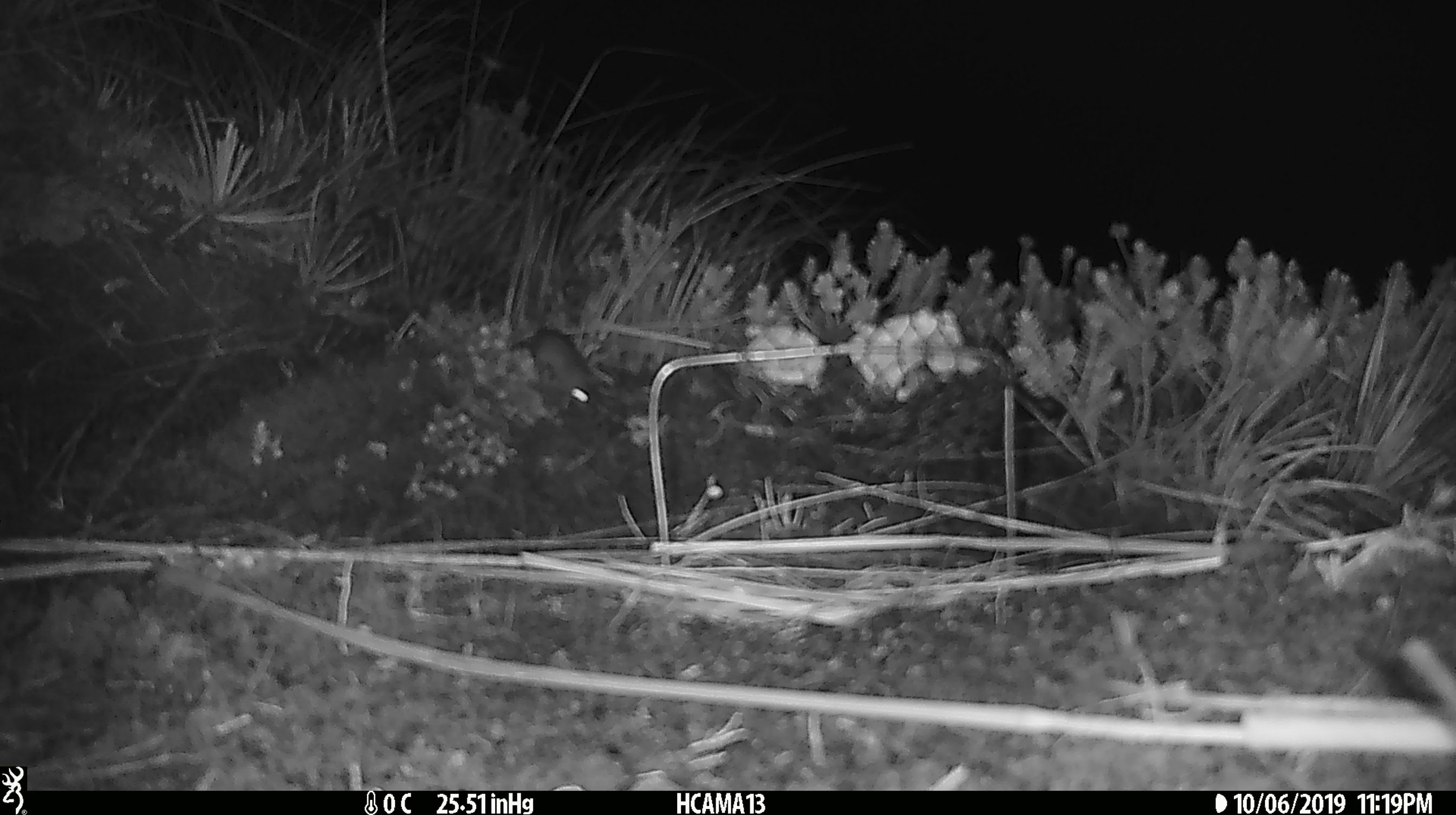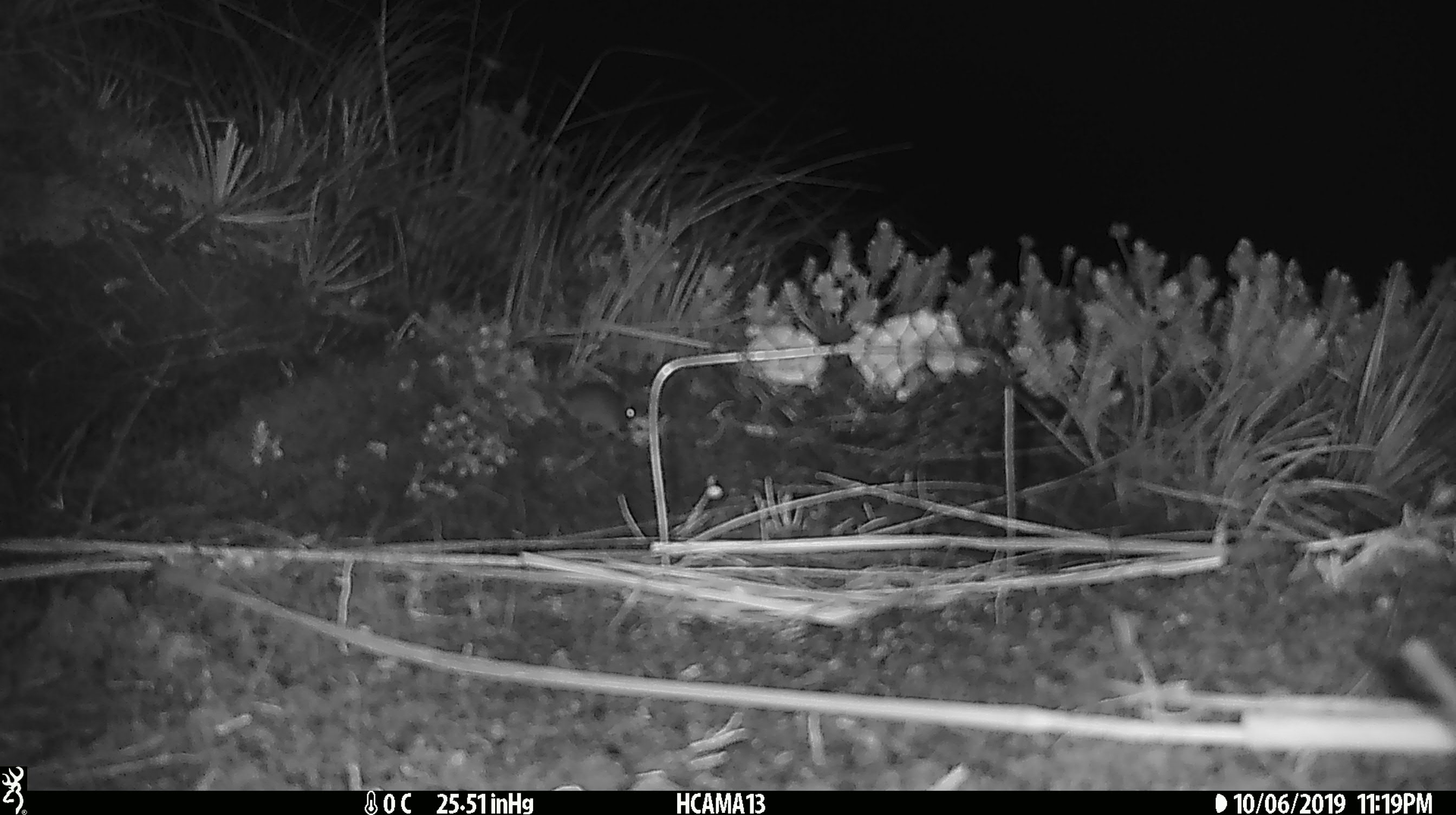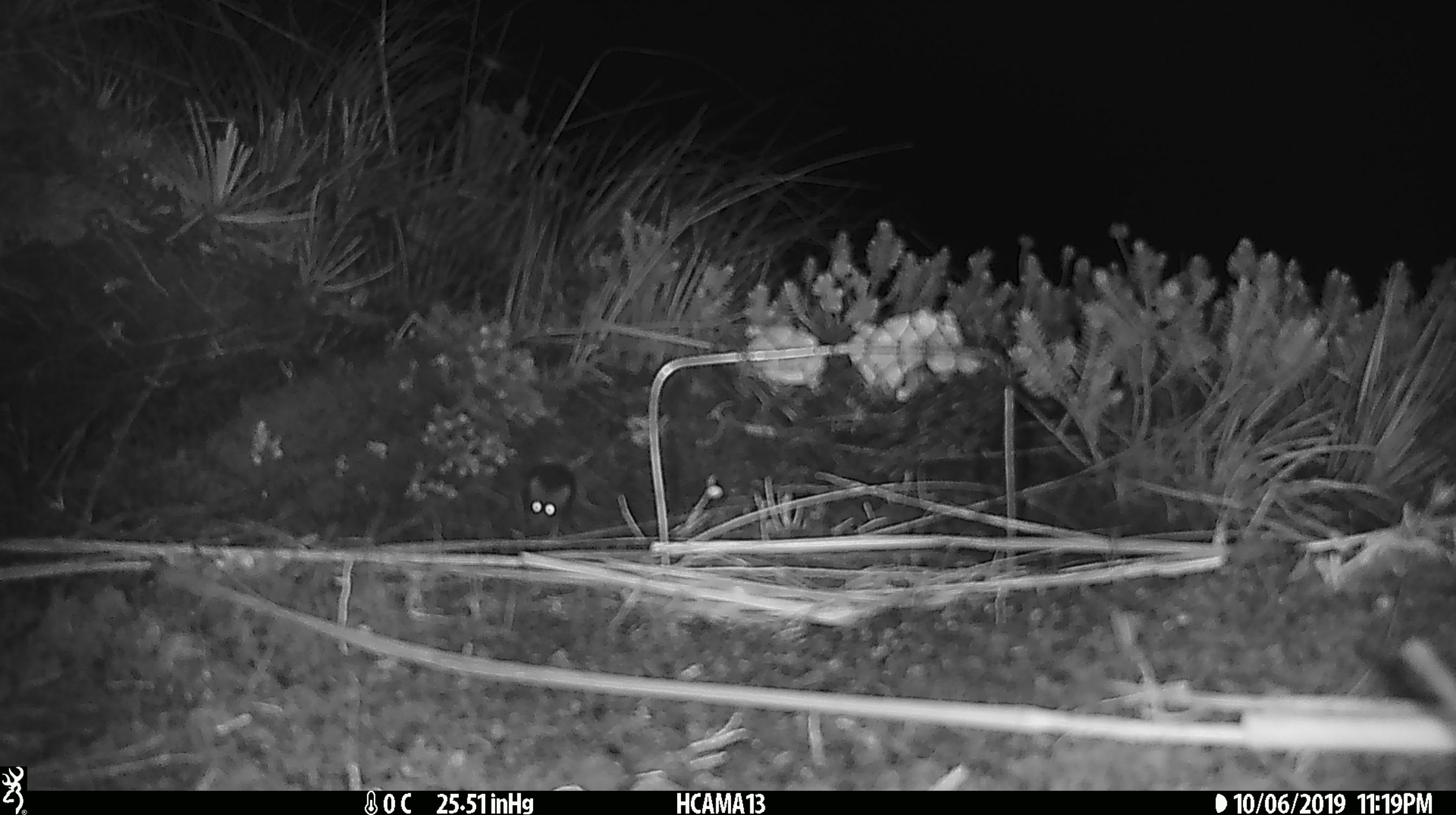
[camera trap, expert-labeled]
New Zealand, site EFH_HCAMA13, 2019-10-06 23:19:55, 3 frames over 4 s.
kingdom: Animalia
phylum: Chordata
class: Mammalia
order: Rodentia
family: Muridae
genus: Mus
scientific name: Mus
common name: mouse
Mouse (Mus).